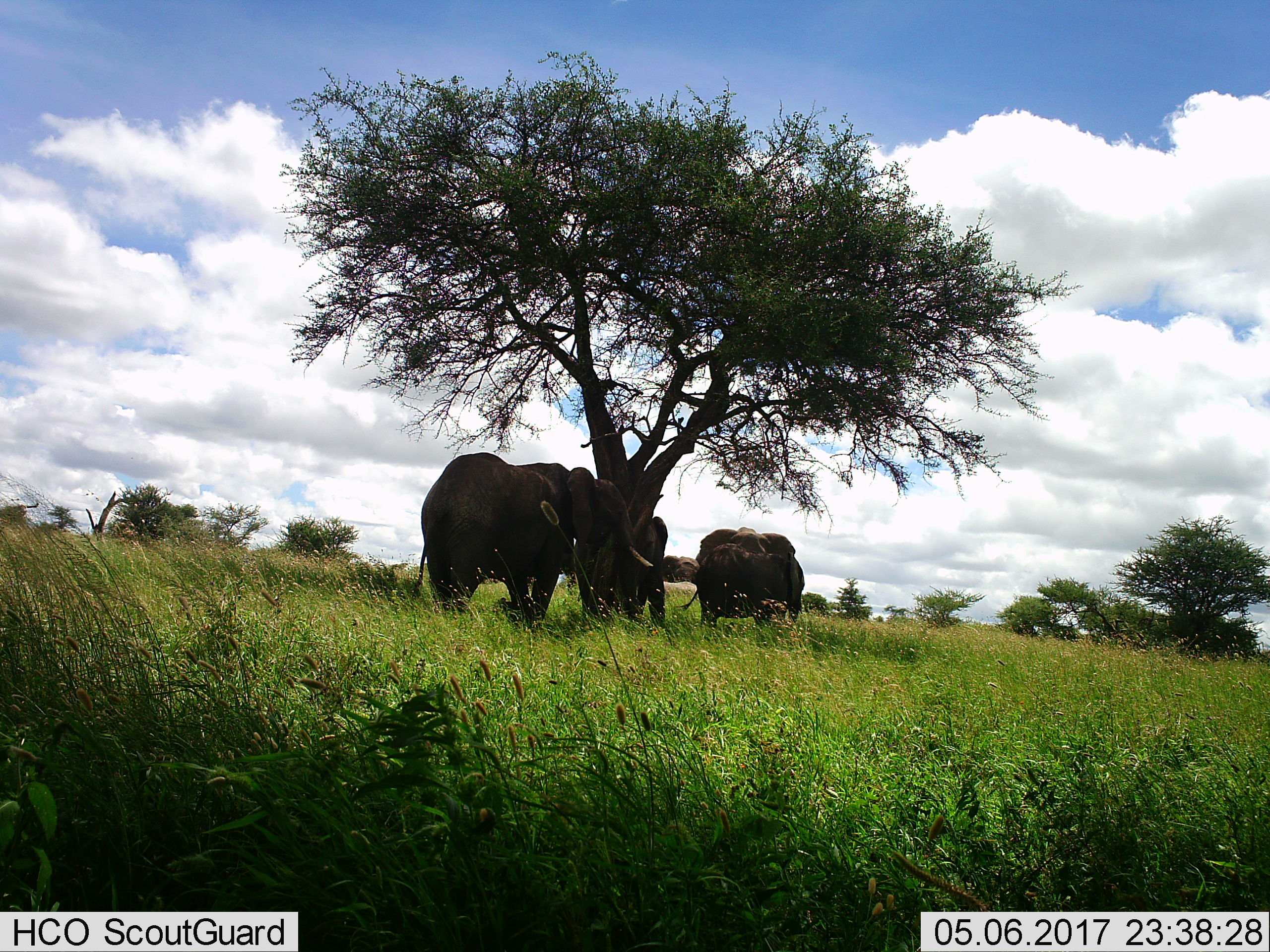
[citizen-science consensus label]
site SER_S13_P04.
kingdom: Animalia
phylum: Chordata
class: Mammalia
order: Proboscidea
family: Elephantidae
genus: Loxodonta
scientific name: Loxodonta africana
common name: african bush elephant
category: elephant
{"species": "elephant (african bush elephant) (Loxodonta africana)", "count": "4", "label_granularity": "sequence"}